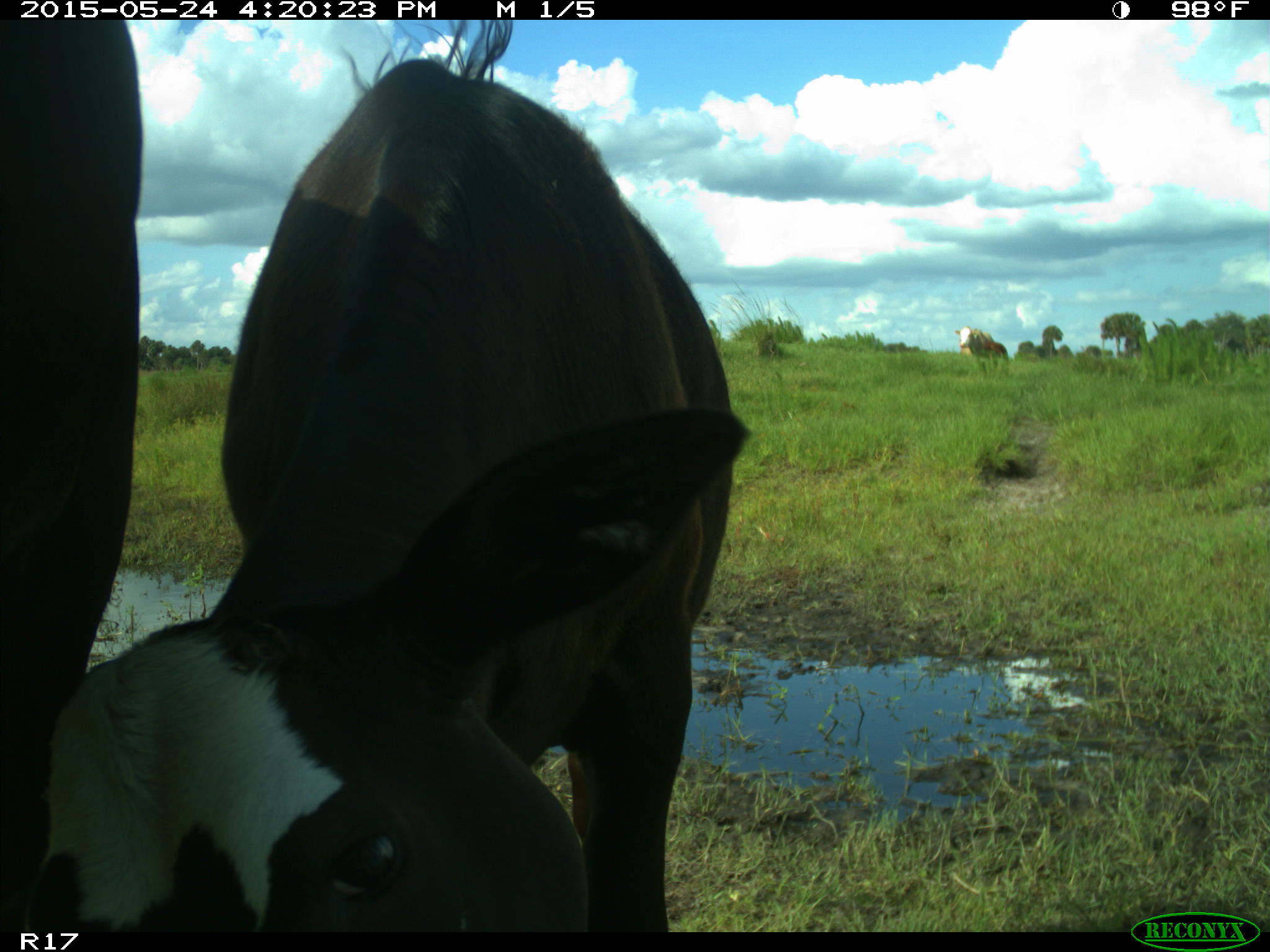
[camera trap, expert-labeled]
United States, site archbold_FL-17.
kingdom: Animalia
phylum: Chordata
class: Mammalia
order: Artiodactyla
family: Bovidae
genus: Bos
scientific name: Bos taurus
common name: domestic cow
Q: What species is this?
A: Bos taurus (domestic cow).